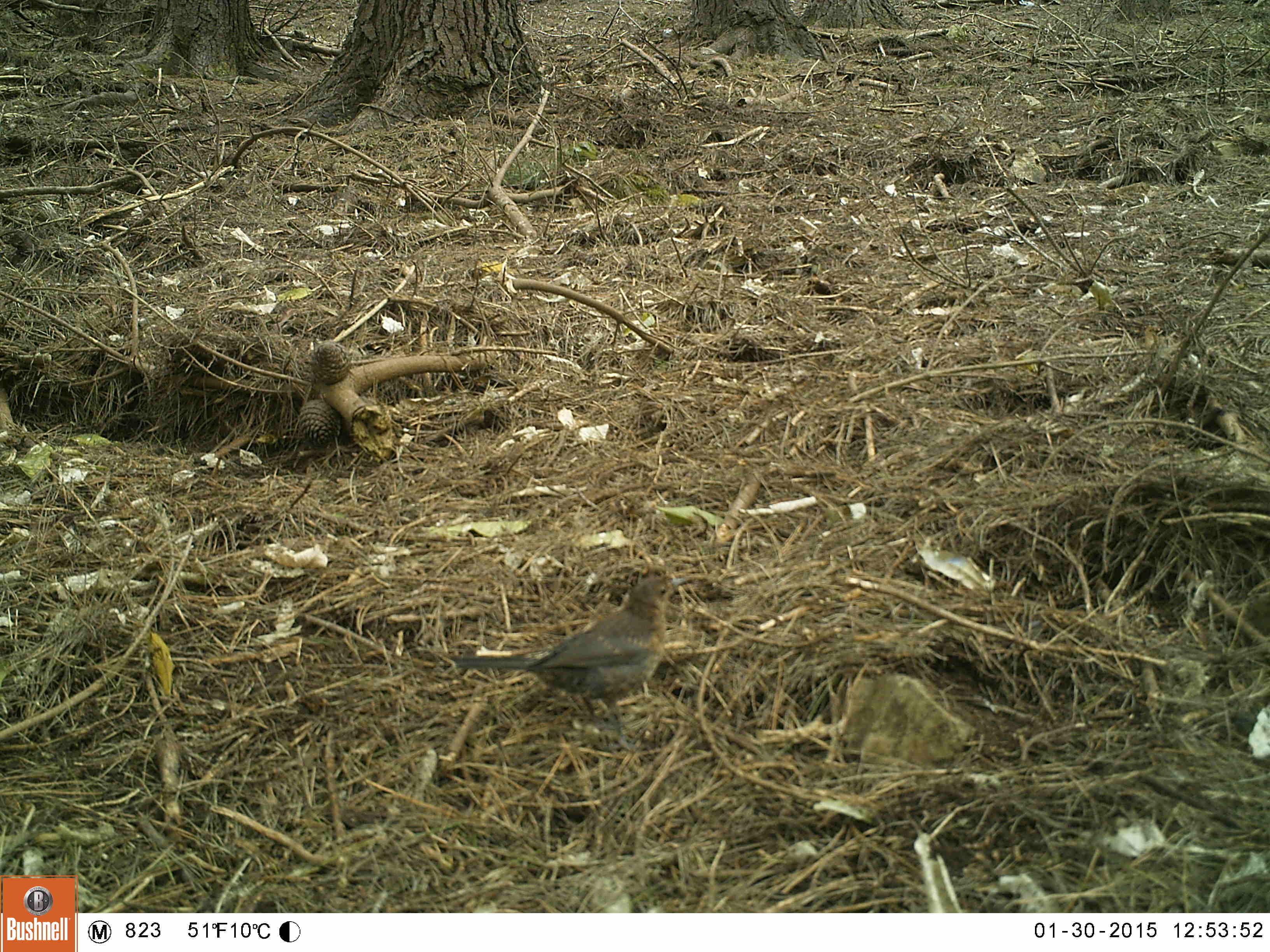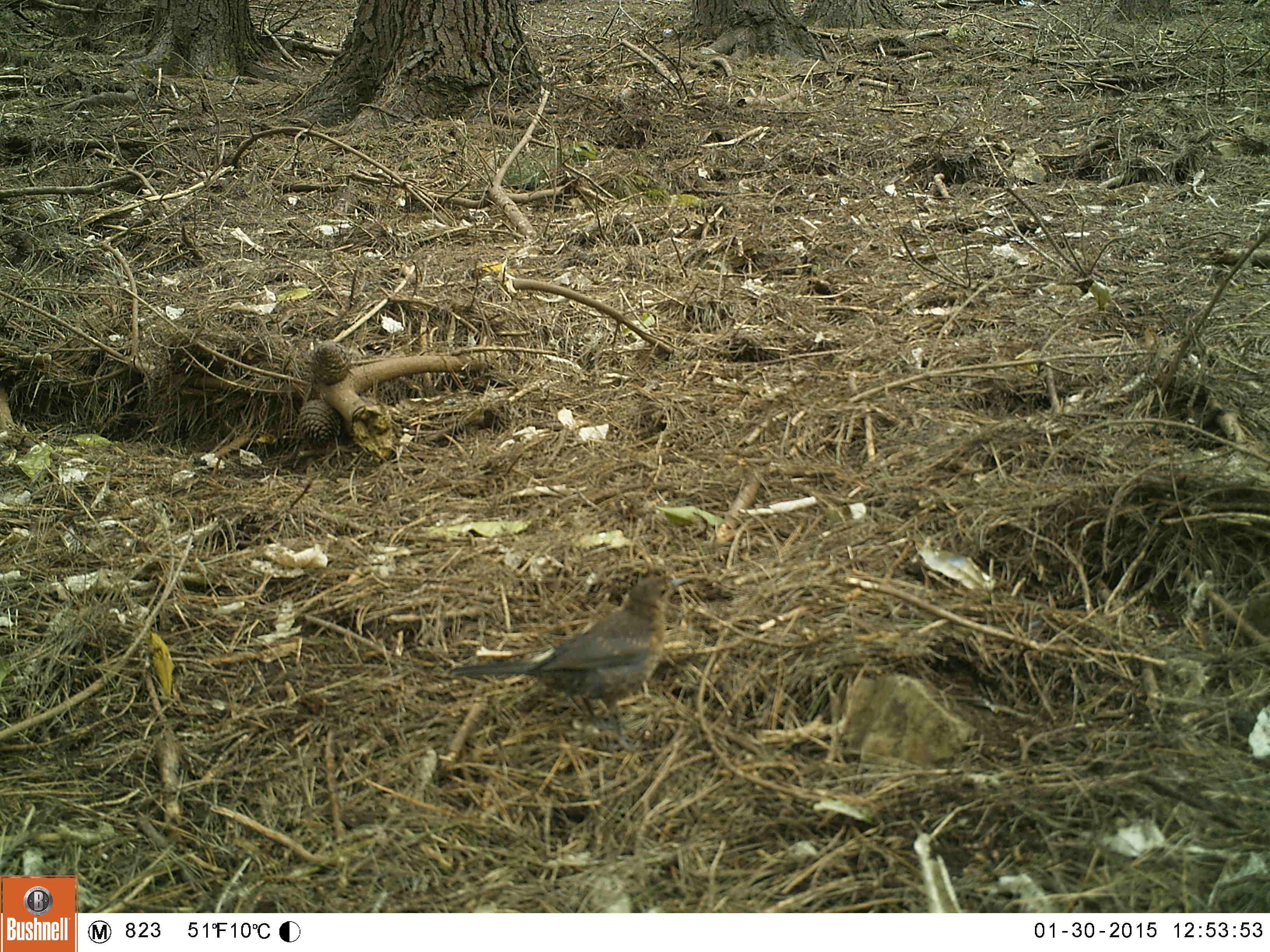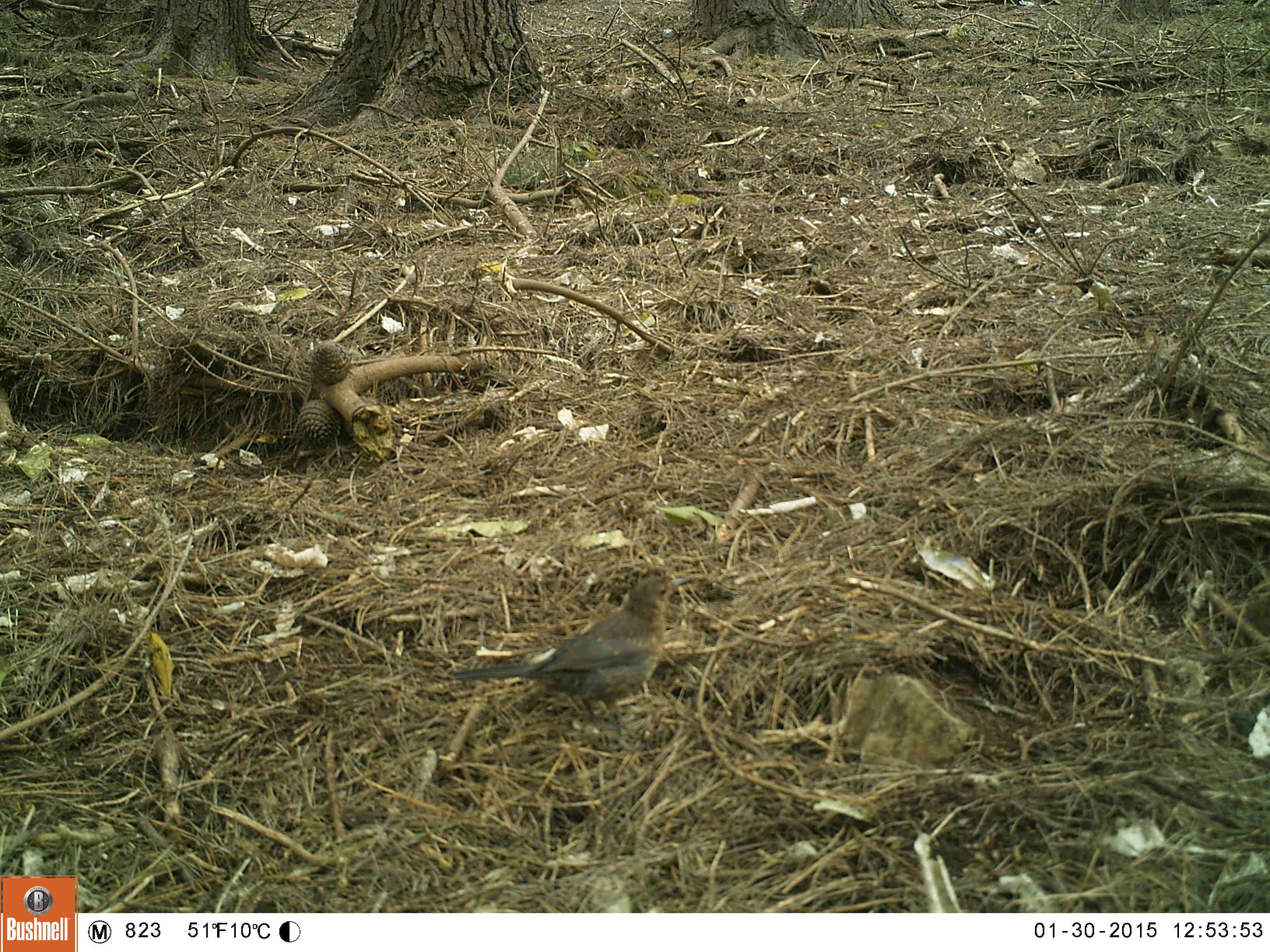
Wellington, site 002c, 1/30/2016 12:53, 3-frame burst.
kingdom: Animalia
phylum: Chordata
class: Aves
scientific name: Aves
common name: bird